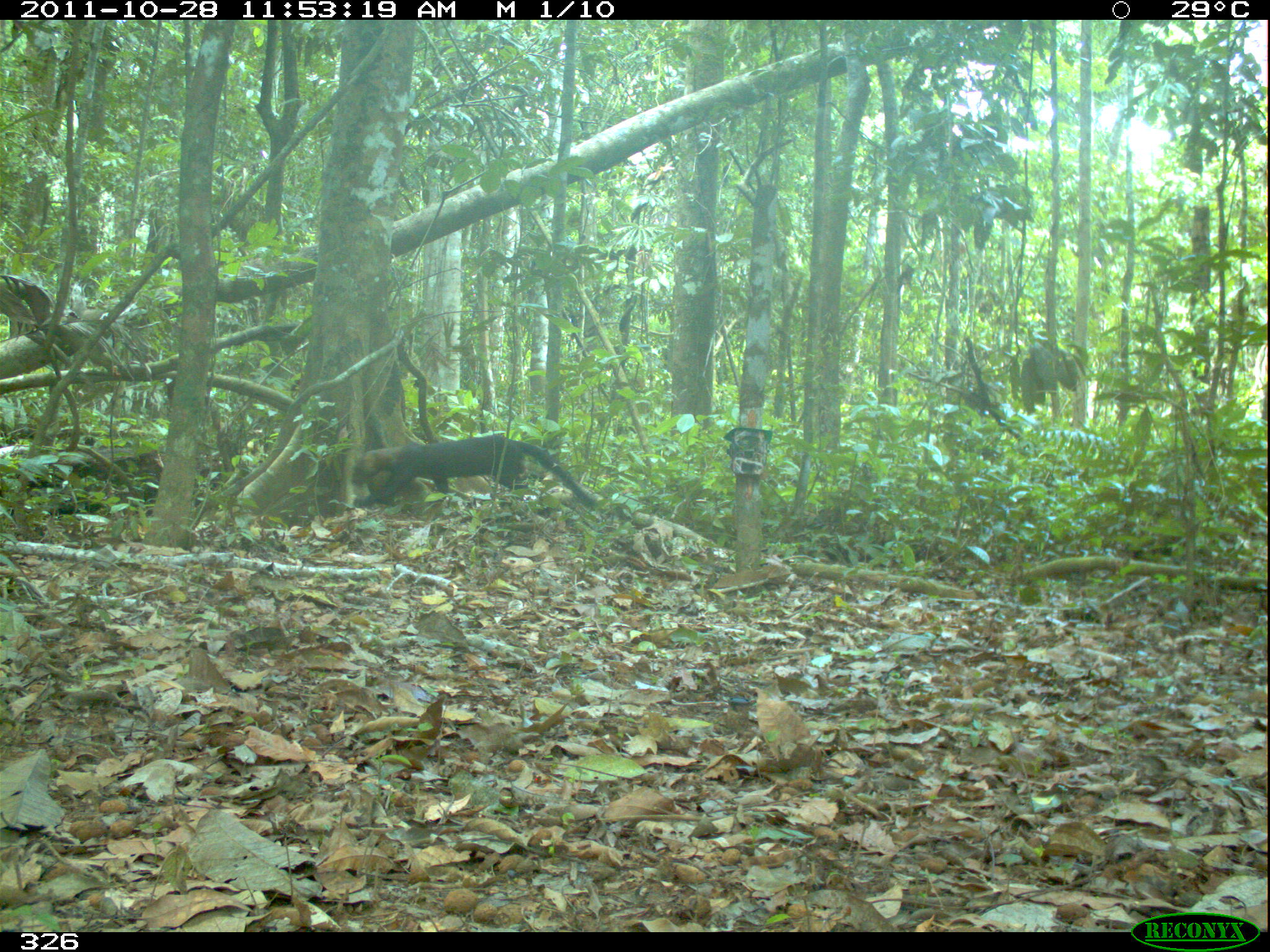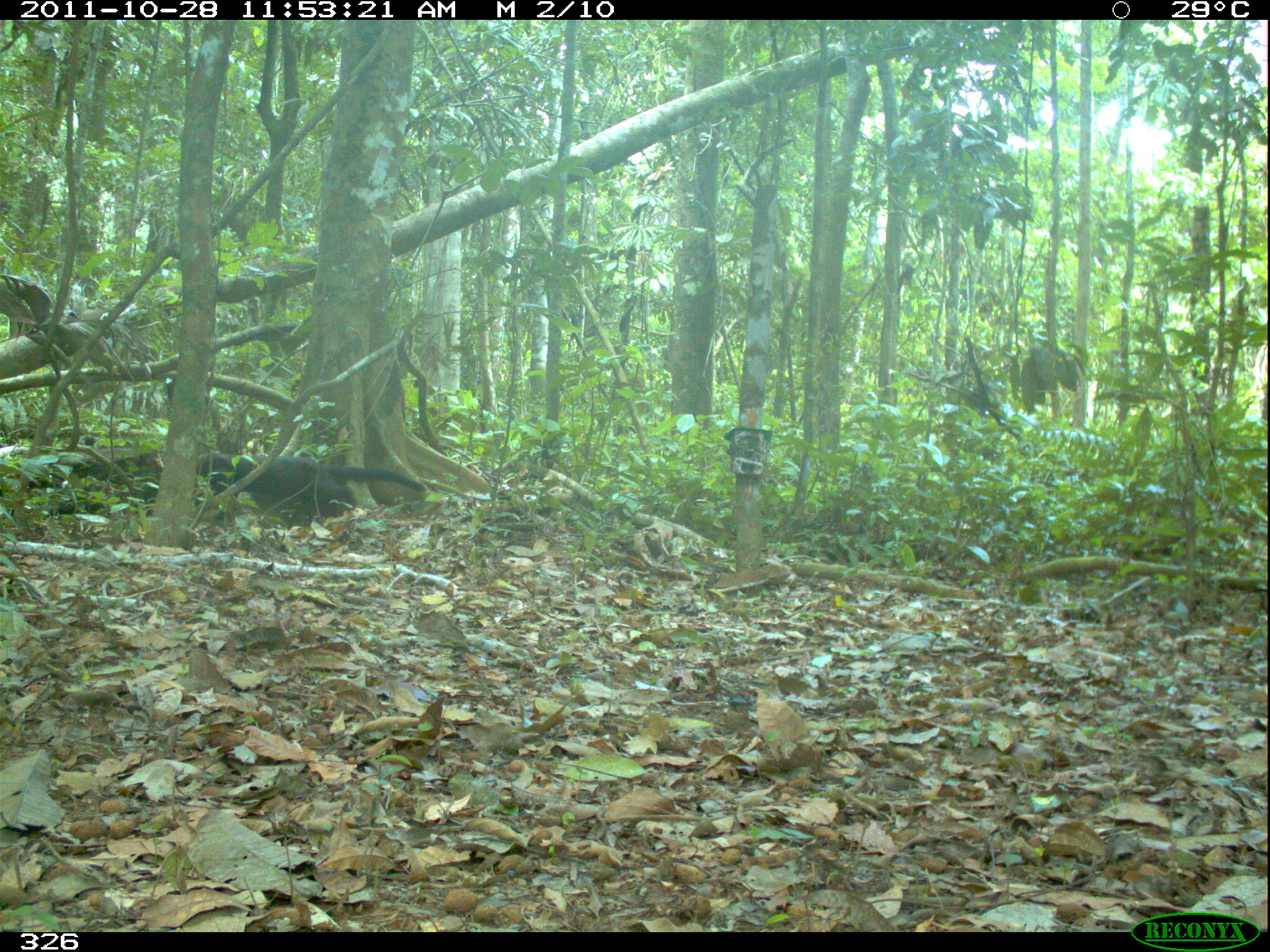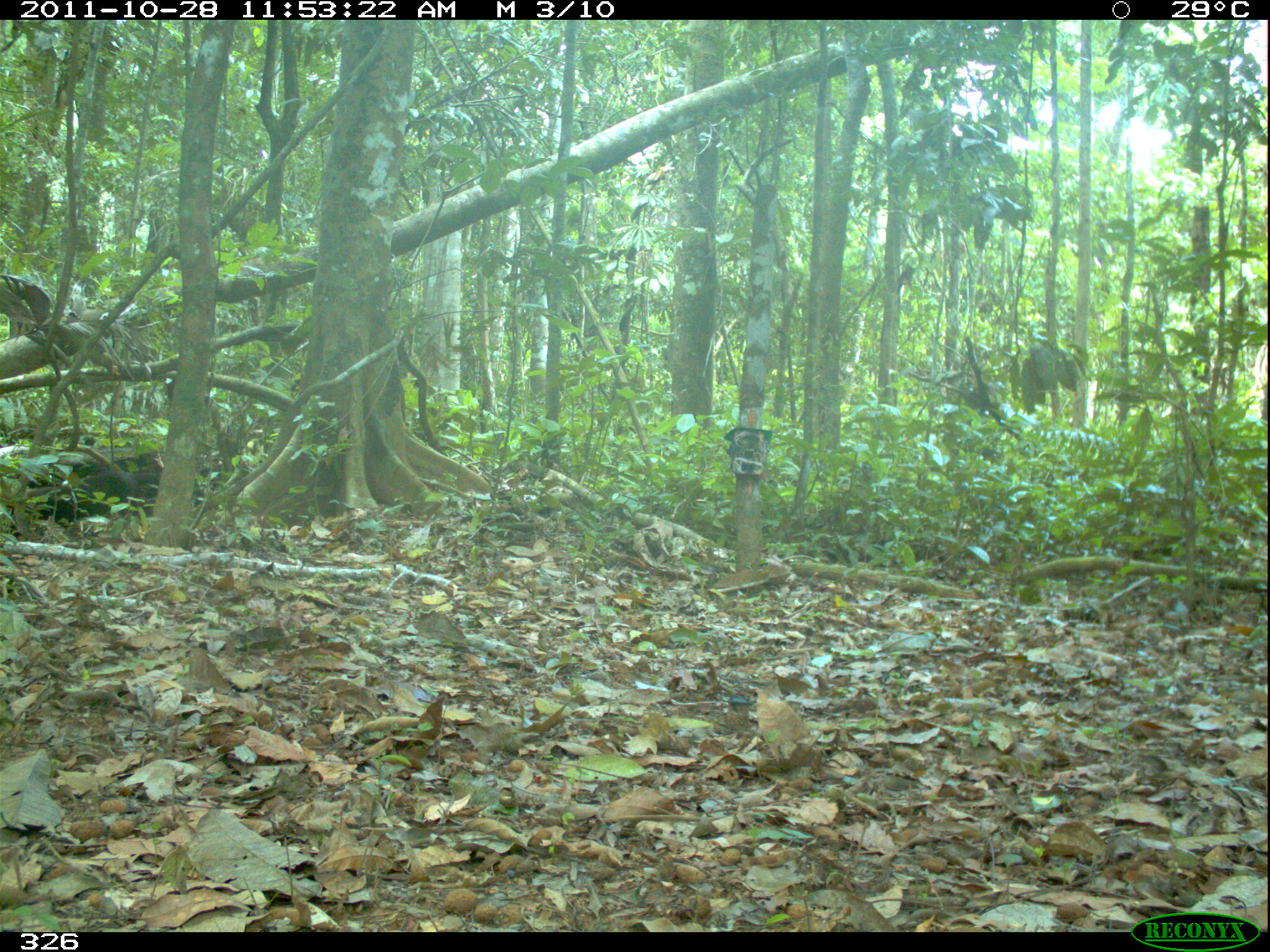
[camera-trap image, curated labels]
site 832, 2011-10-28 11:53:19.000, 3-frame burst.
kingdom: Animalia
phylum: Chordata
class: Mammalia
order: Carnivora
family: Mustelidae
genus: Eira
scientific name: Eira barbara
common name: tayra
Eira barbara (tayra).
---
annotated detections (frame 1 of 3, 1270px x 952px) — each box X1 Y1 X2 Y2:
eira barbara: 351 432 598 511